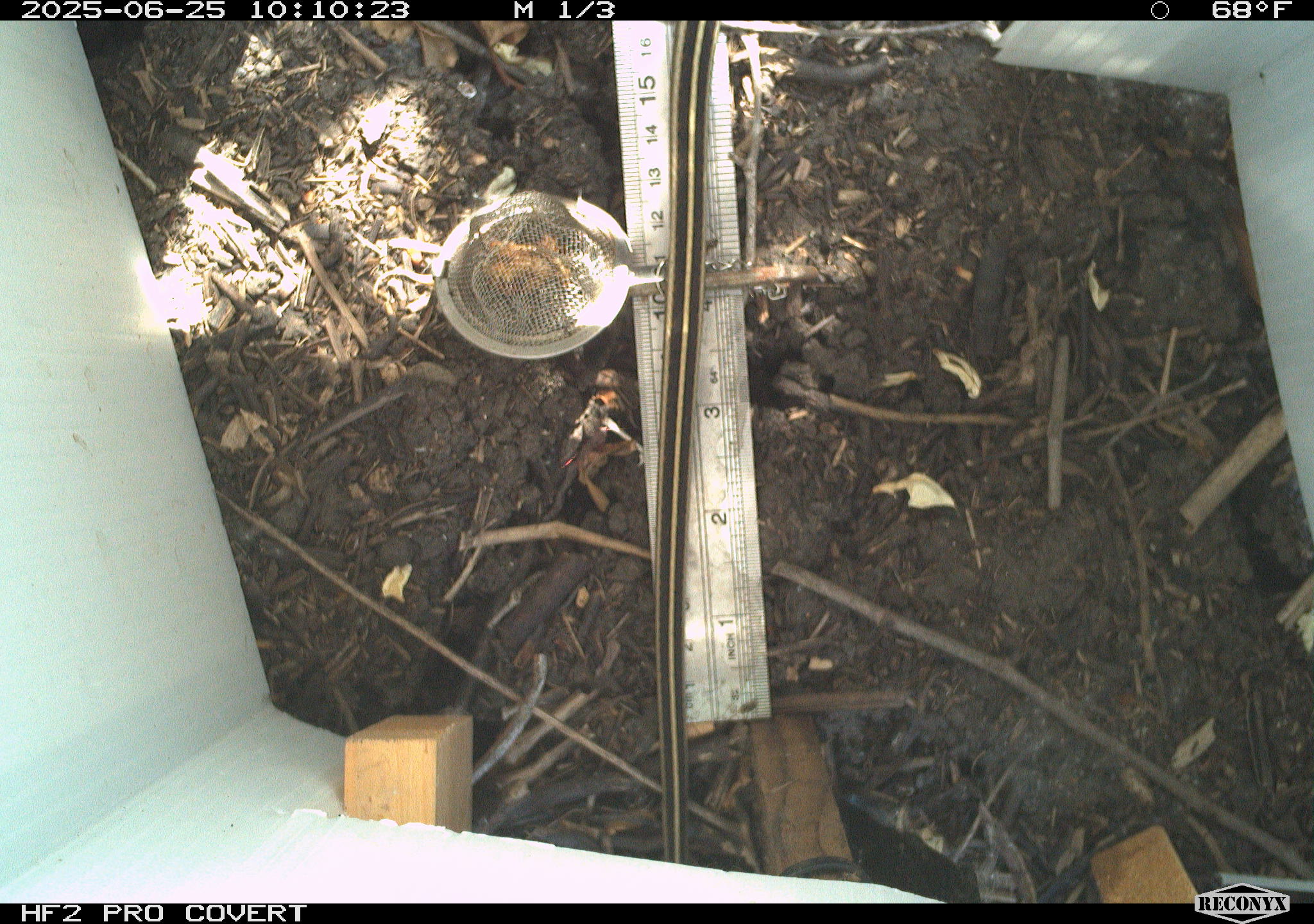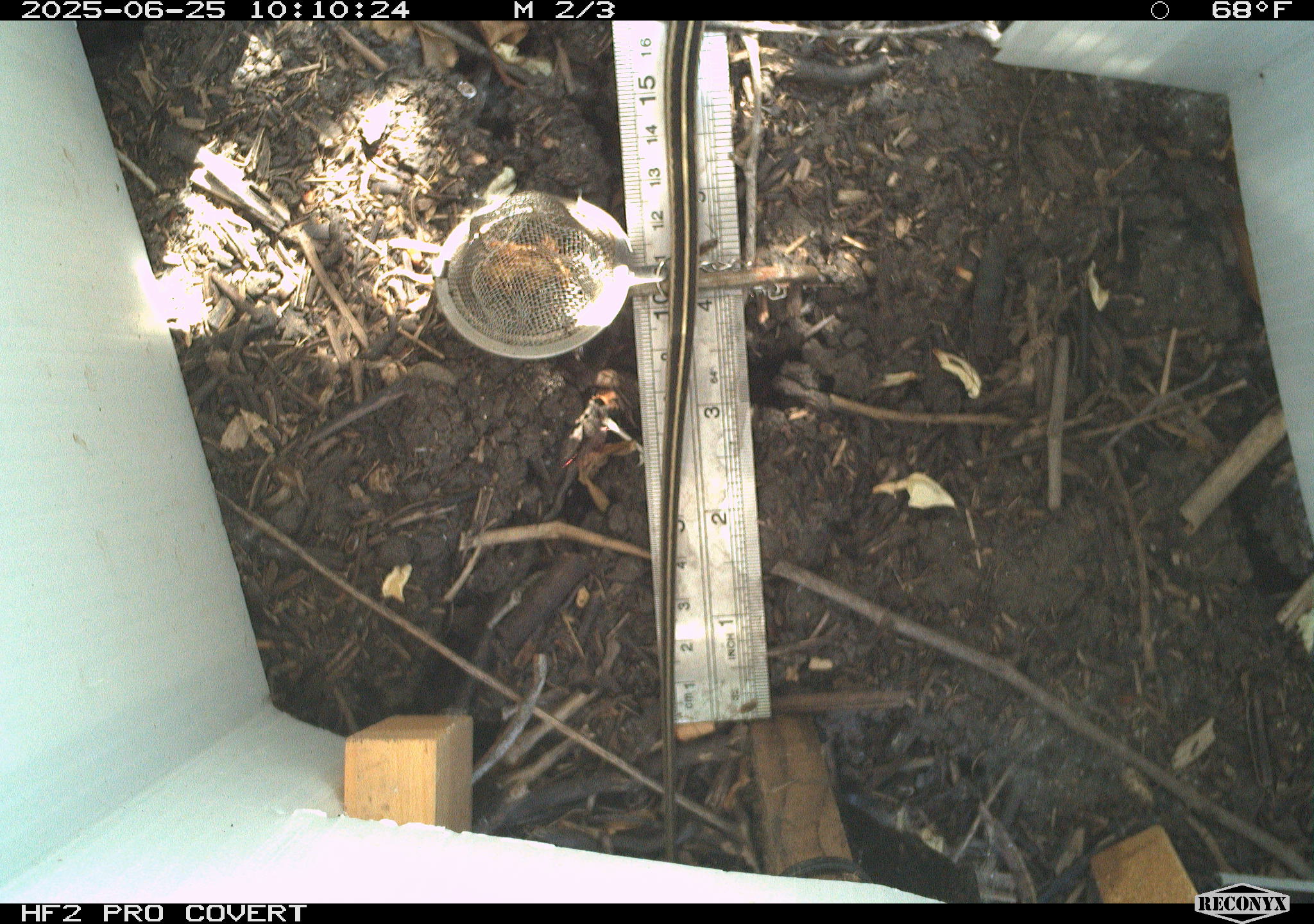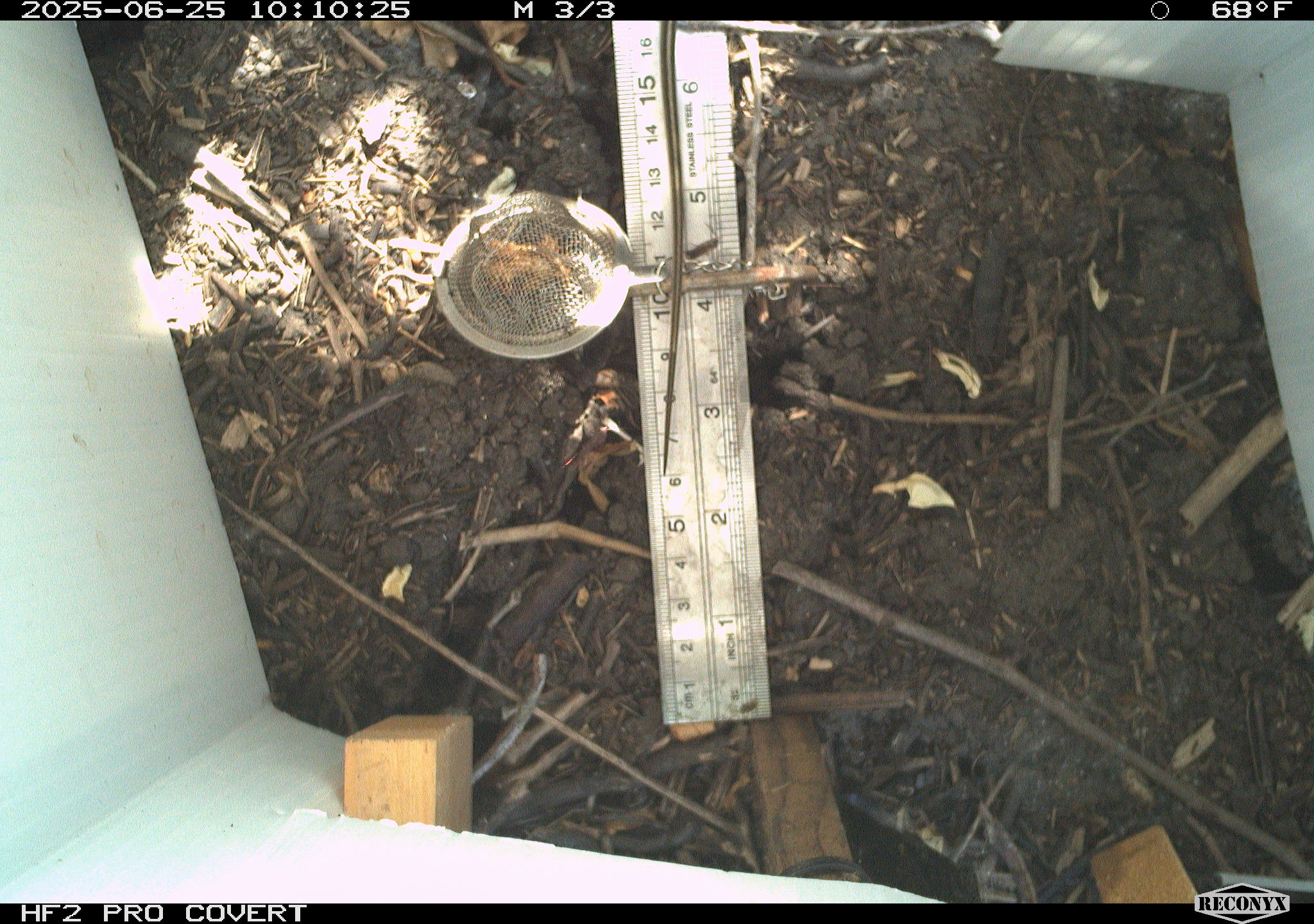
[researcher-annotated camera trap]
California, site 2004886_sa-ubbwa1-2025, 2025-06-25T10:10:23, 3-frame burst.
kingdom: Animalia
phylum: Chordata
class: Reptilia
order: Squamata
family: Colubridae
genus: Thamnophis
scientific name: Thamnophis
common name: american gartersnakes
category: thamnophis species